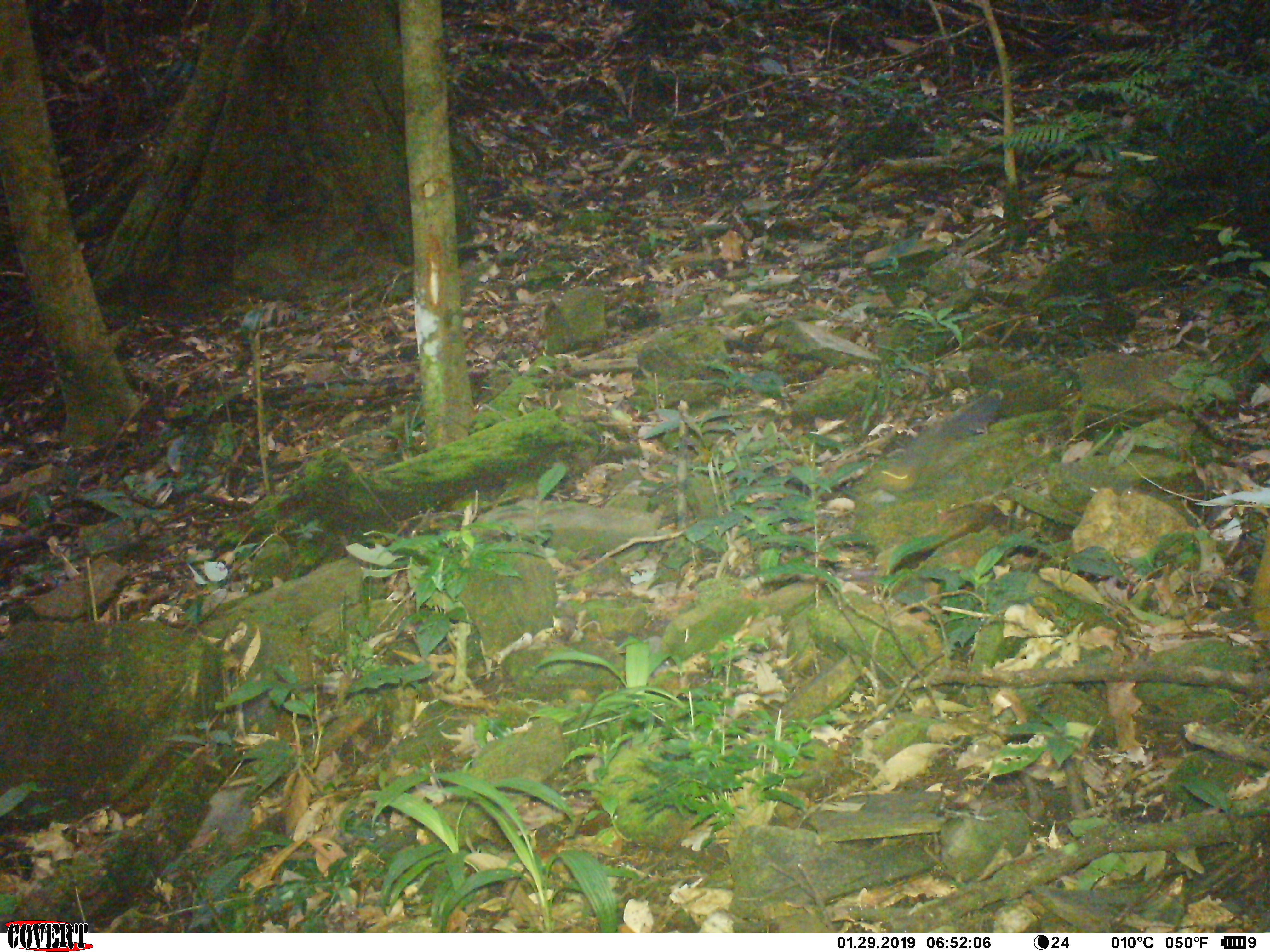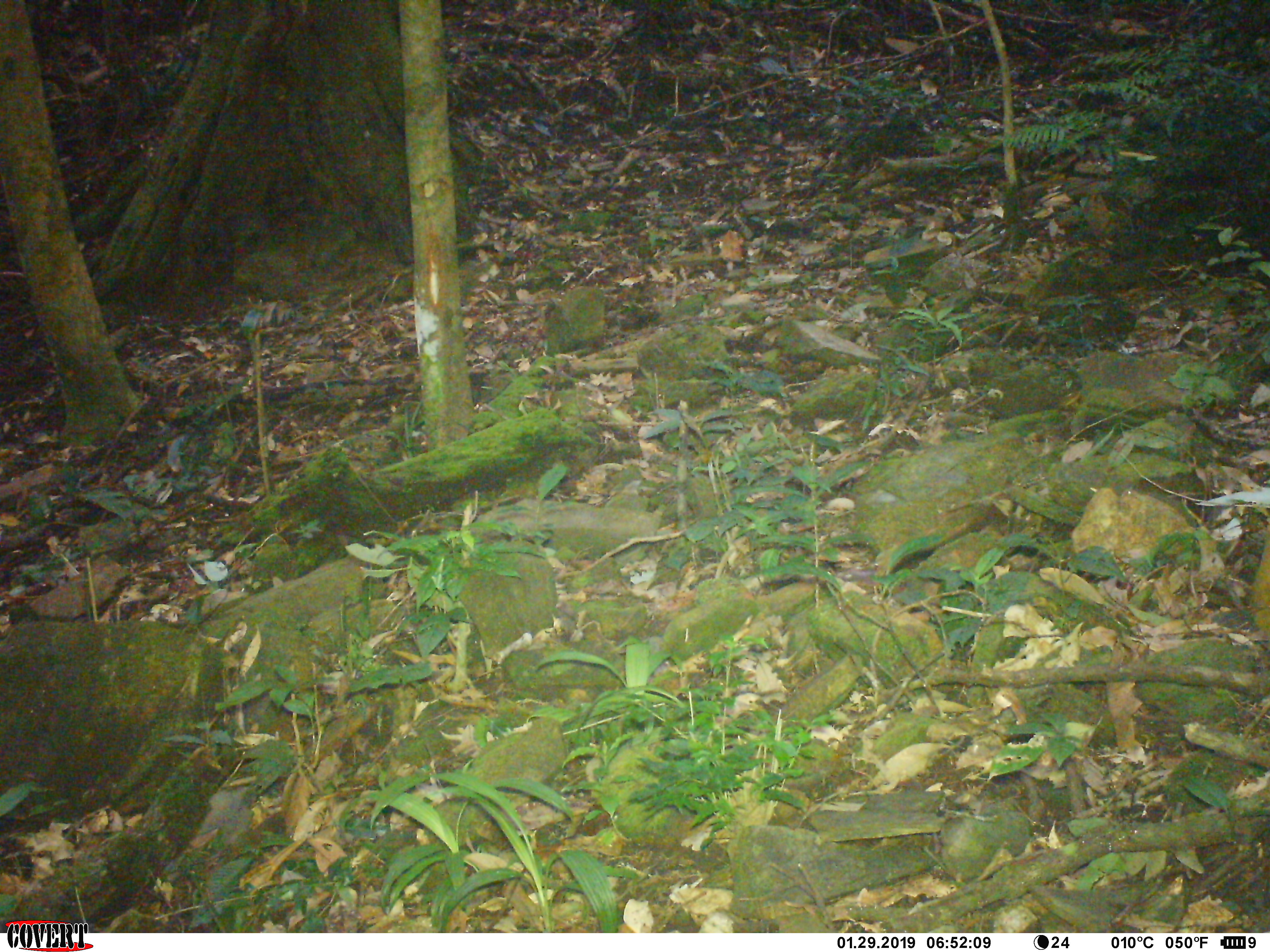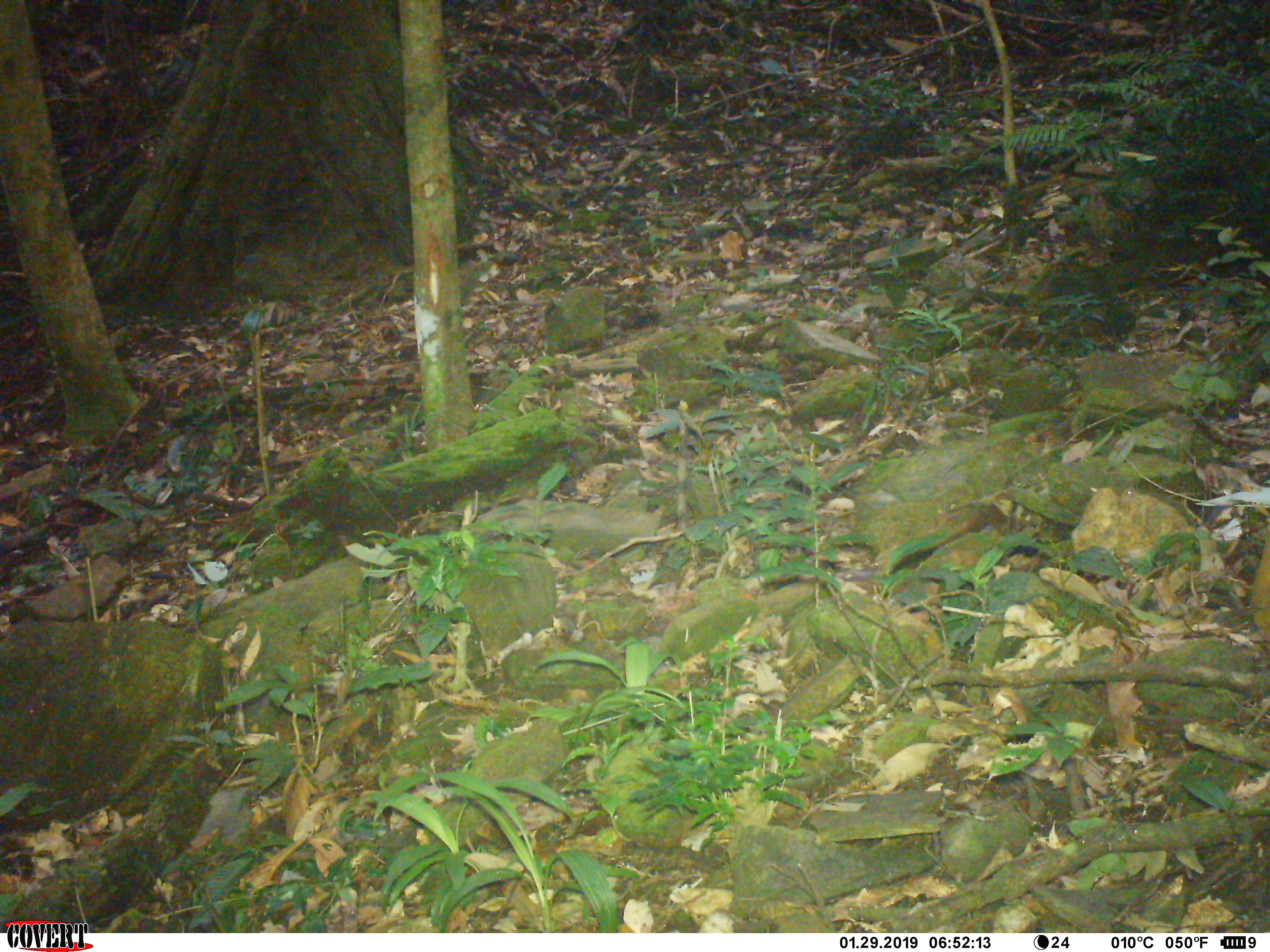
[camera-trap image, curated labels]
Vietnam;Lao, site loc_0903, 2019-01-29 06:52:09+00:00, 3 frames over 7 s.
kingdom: Animalia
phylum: Chordata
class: Mammalia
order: Rodentia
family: Sciuridae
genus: Dremomys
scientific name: Dremomys rufigenis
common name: red-cheeked squirrel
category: red cheeked squirrel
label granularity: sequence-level